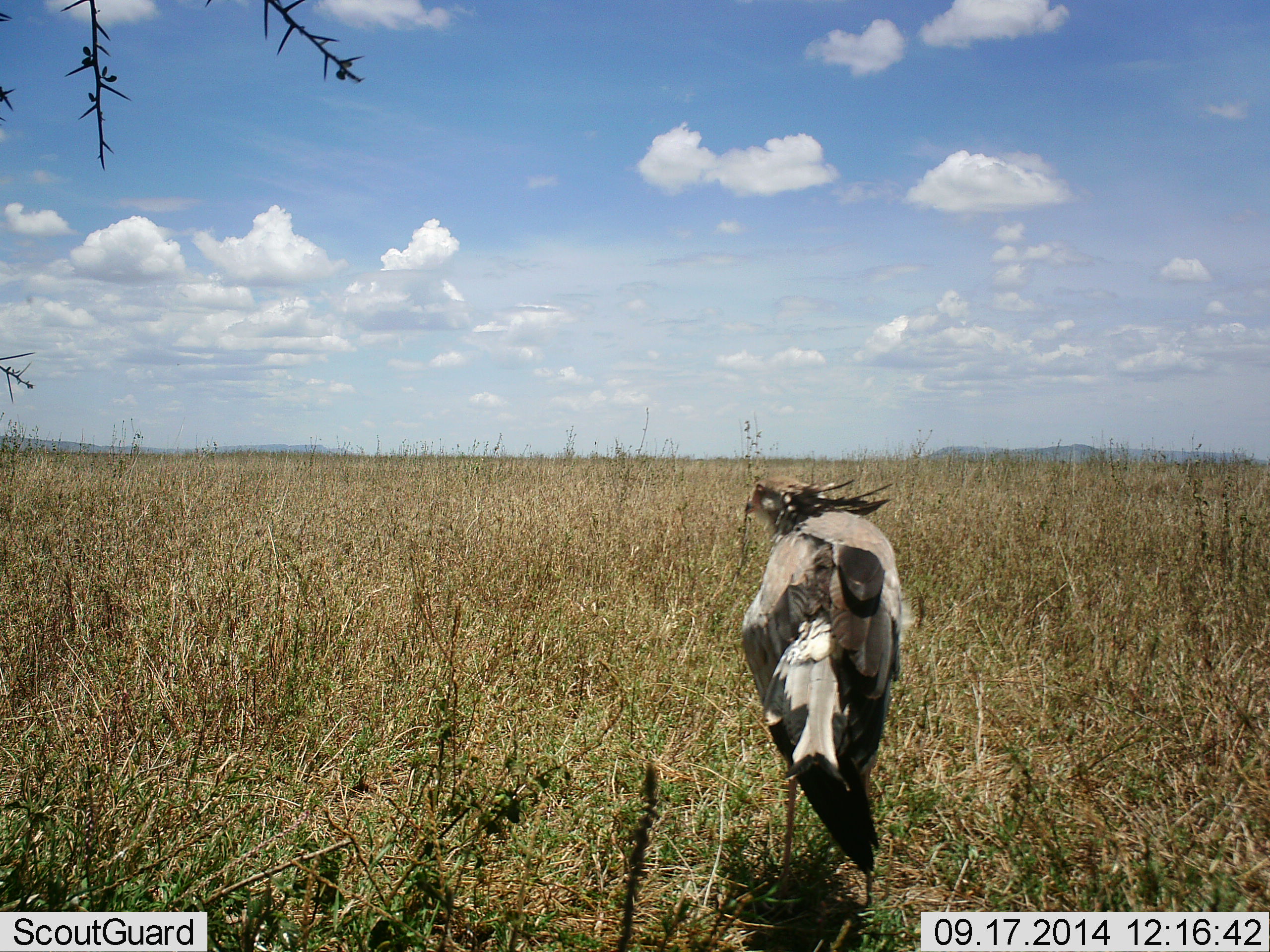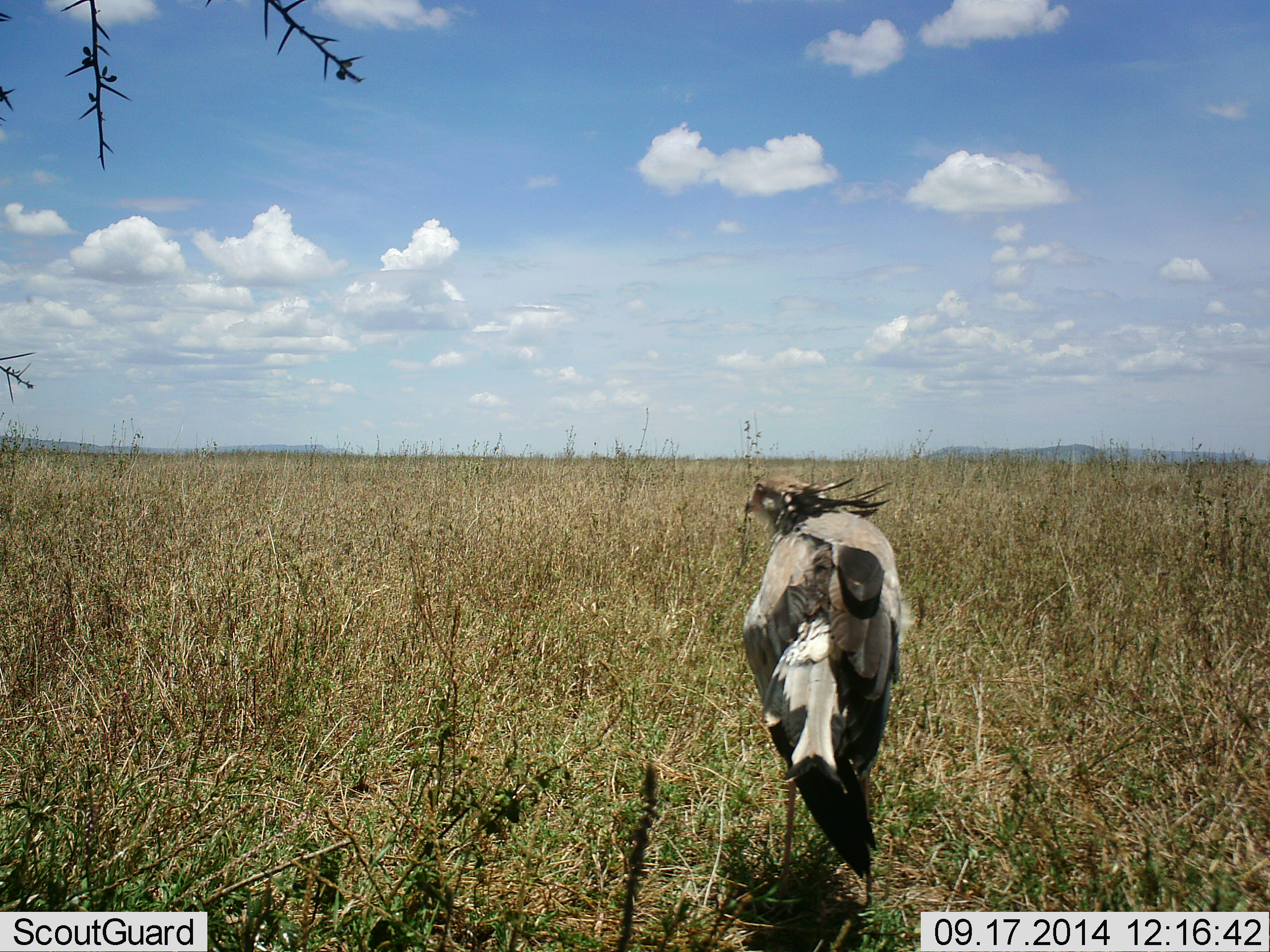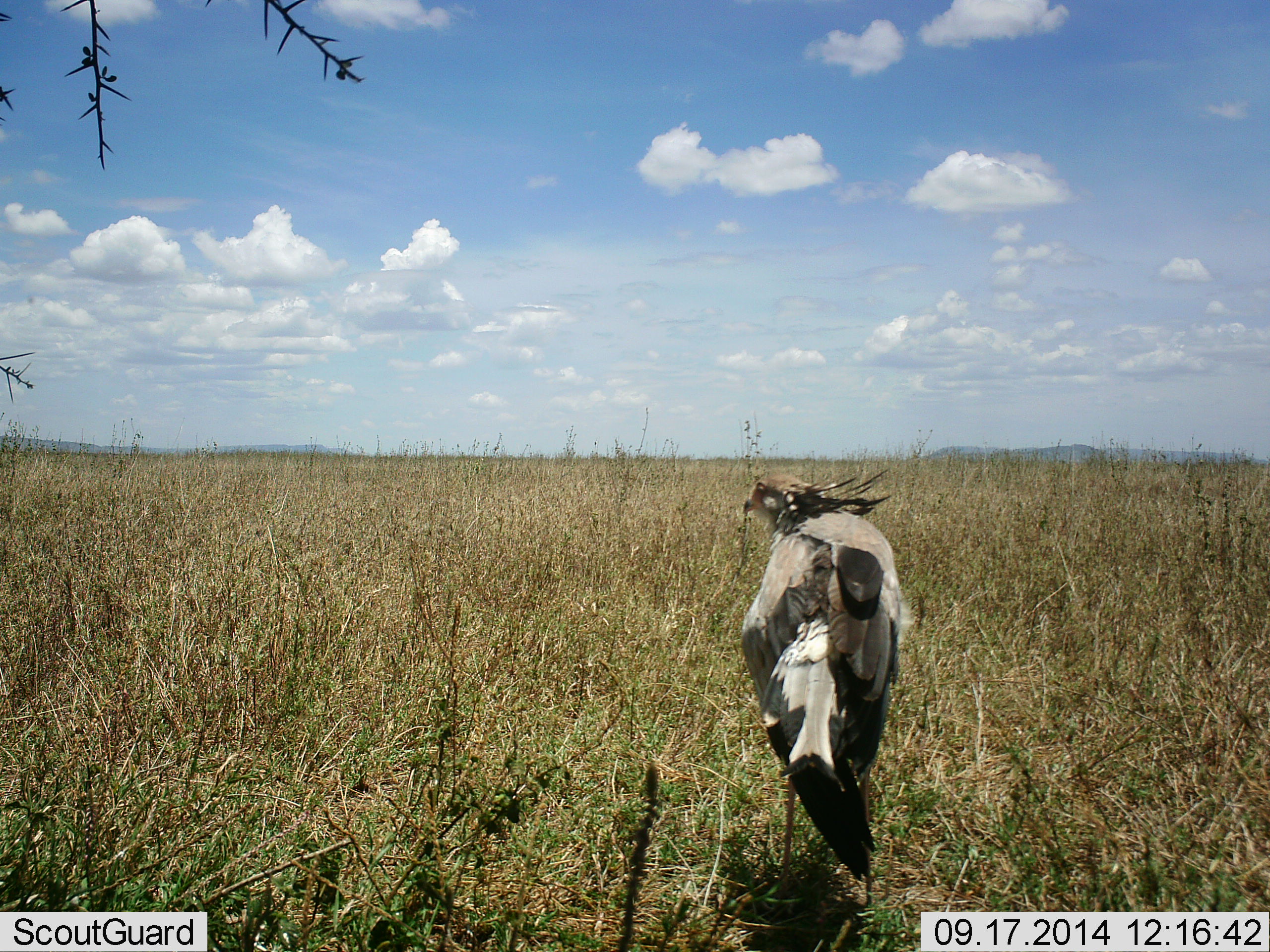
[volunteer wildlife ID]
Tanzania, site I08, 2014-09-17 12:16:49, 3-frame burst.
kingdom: Animalia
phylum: Chordata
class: Aves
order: Accipitriformes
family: Sagittariidae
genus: Sagittarius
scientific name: Sagittarius serpentarius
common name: secretary bird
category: secretarybird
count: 1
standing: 100%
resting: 0%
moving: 0%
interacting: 0%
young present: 0%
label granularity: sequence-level